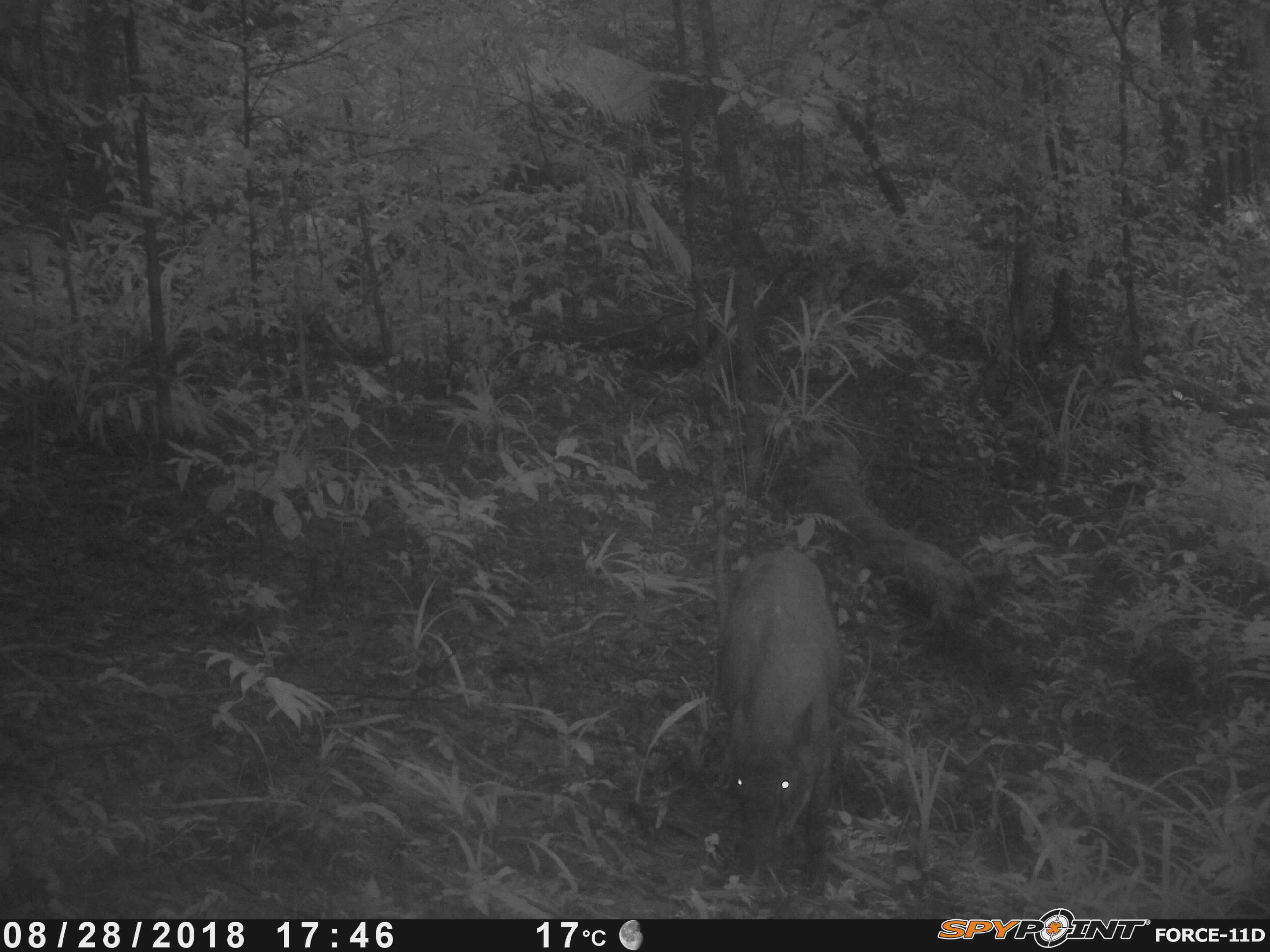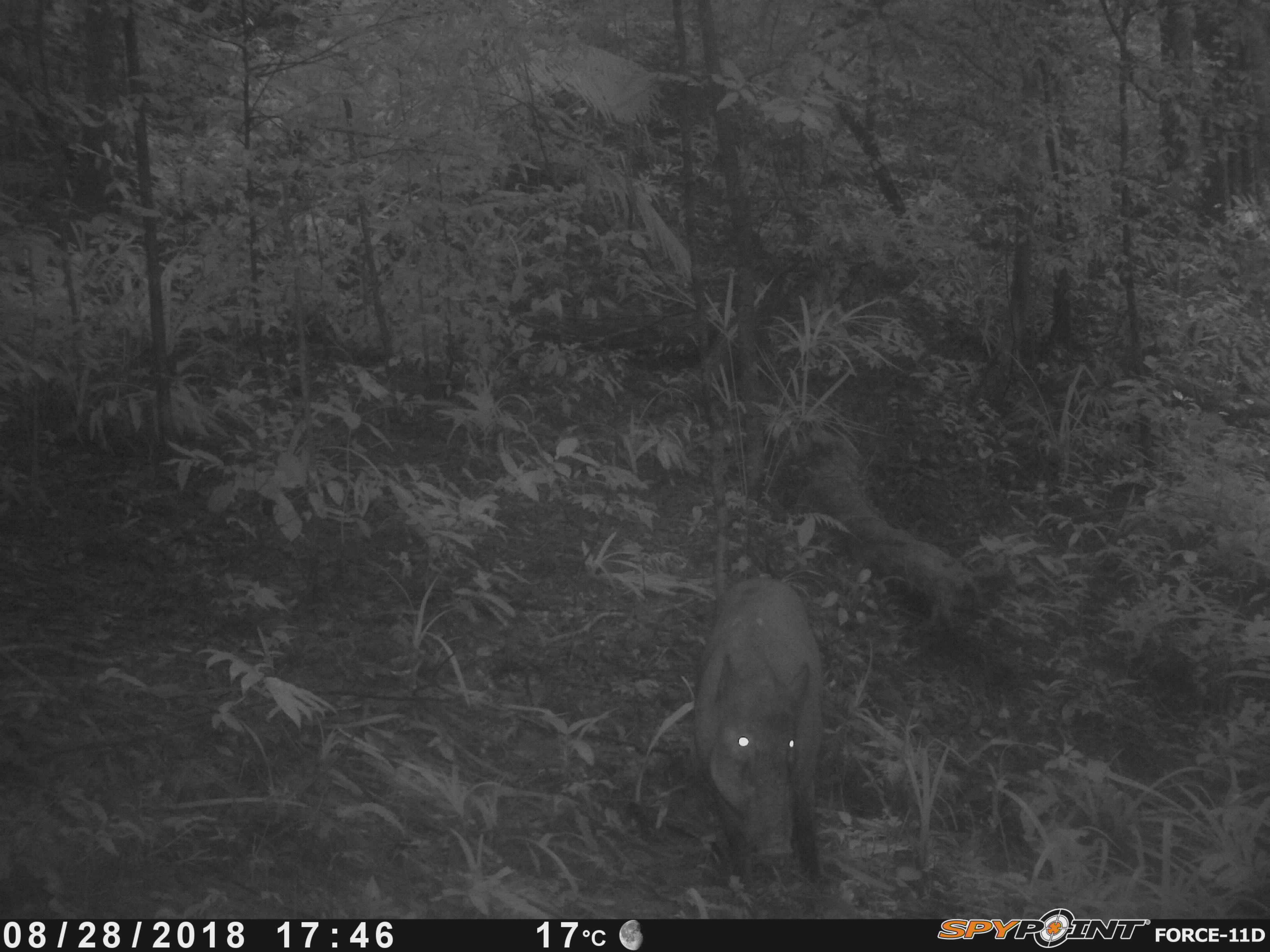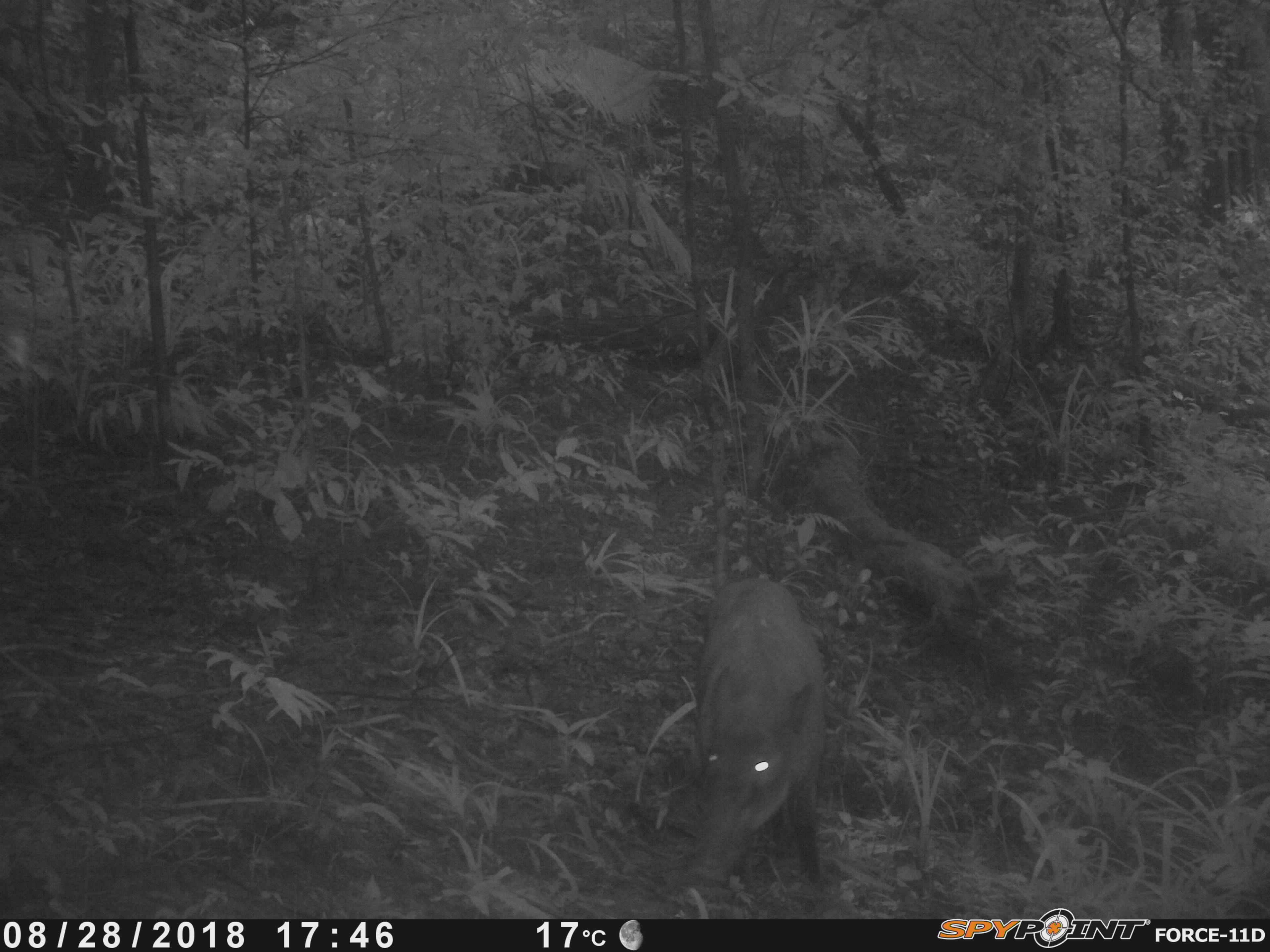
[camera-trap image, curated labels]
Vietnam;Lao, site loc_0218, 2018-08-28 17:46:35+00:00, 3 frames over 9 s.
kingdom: Animalia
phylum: Chordata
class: Mammalia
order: Artiodactyla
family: Suidae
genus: Sus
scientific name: Sus scrofa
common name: eurasian wild pig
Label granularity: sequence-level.